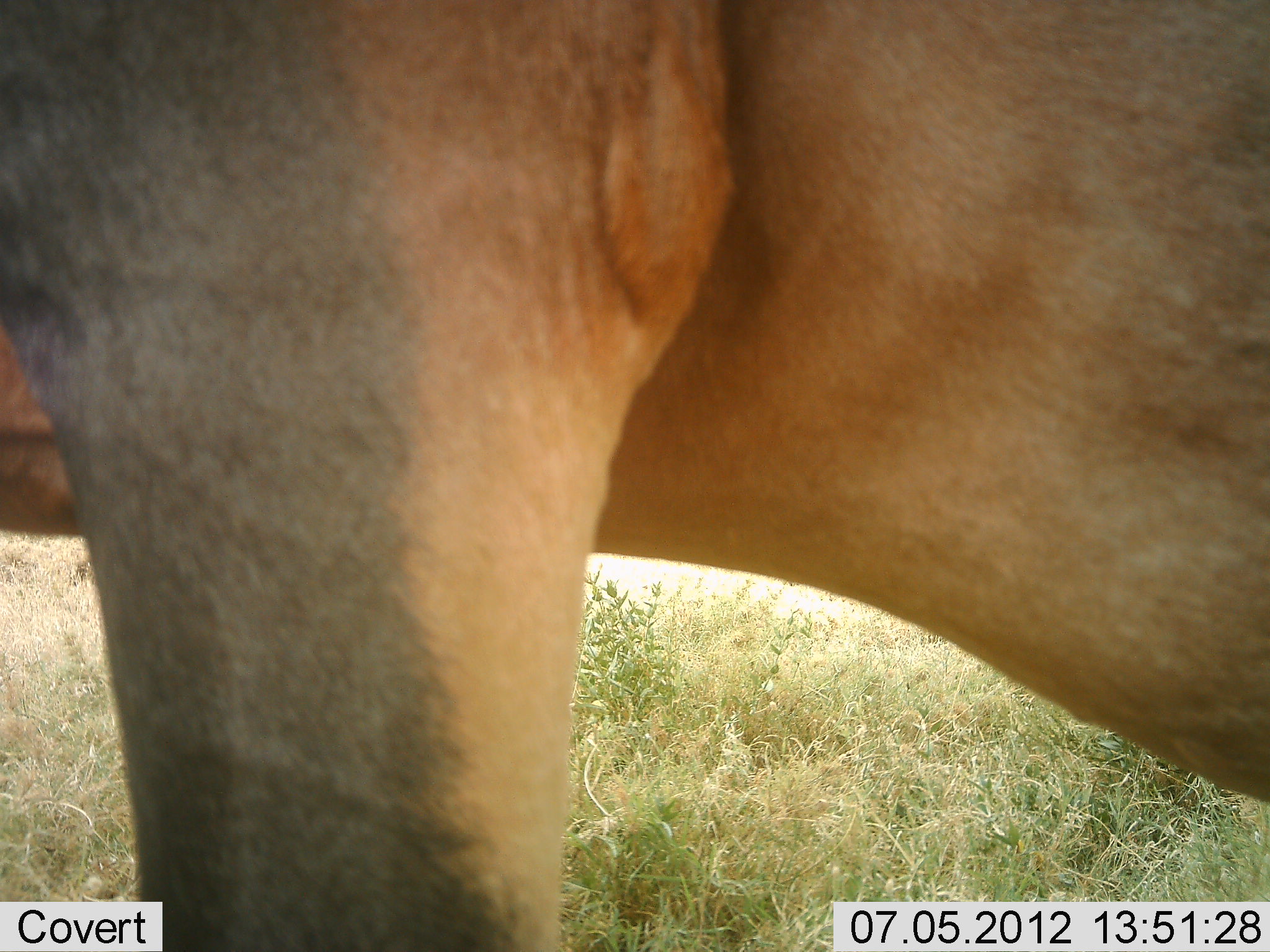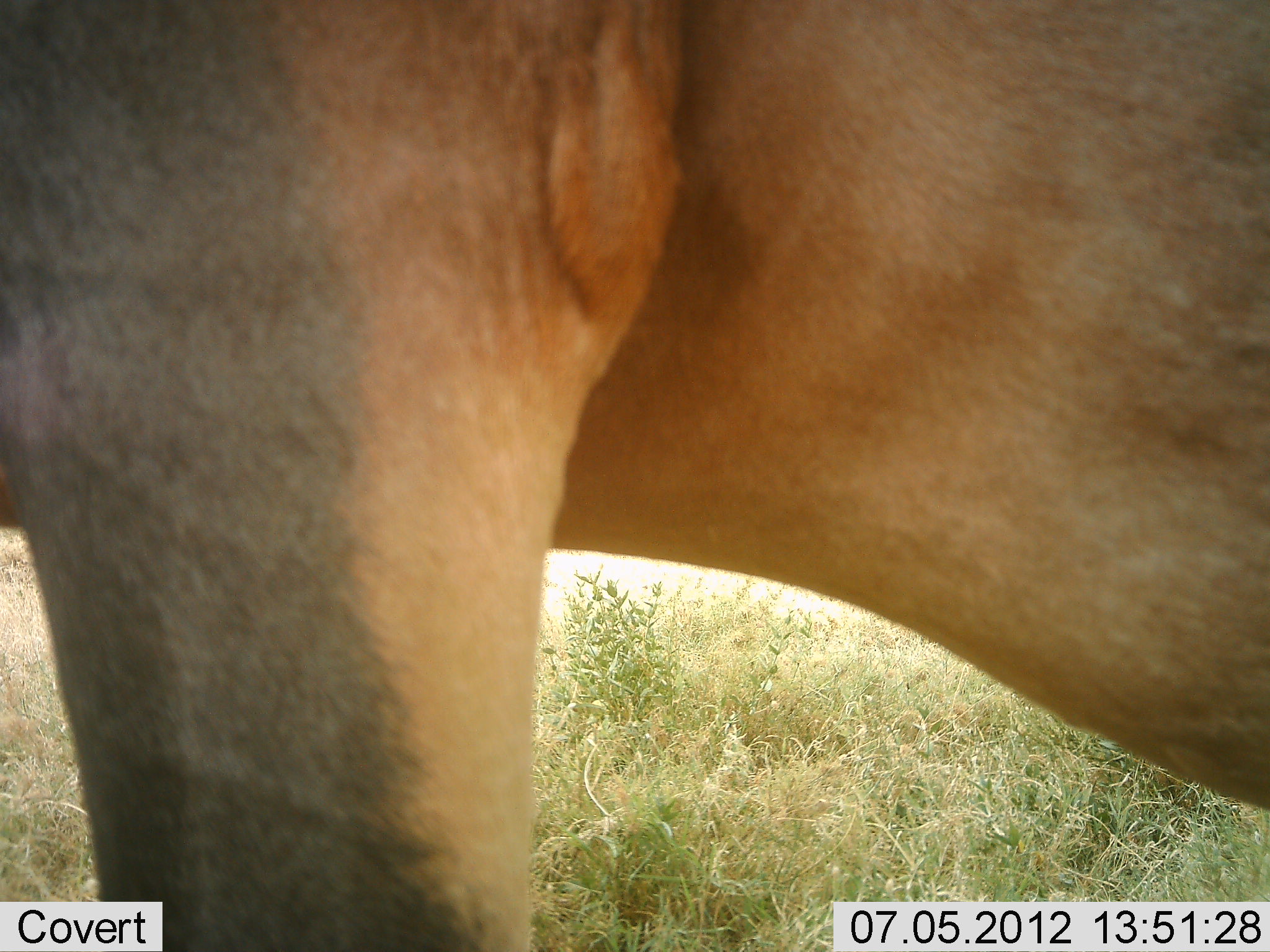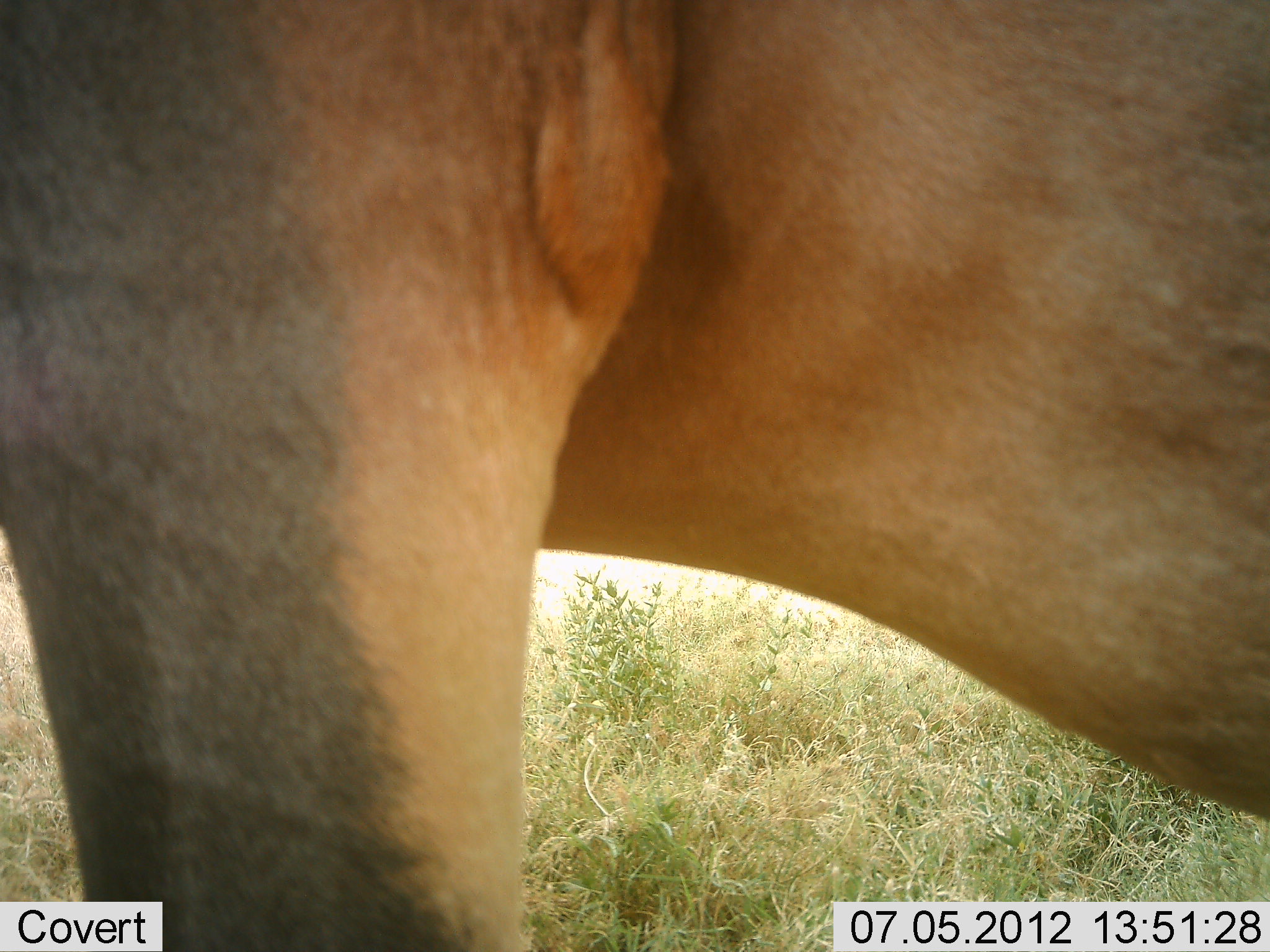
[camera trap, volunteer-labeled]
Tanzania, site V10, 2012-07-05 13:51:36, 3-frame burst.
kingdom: Animalia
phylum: Chordata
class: Mammalia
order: Artiodactyla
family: Bovidae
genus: Alcelaphus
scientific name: Alcelaphus buselaphus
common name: hartebeest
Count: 1.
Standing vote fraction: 100%.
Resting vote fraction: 0%.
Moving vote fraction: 0%.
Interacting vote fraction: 0%.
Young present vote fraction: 0%.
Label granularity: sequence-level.